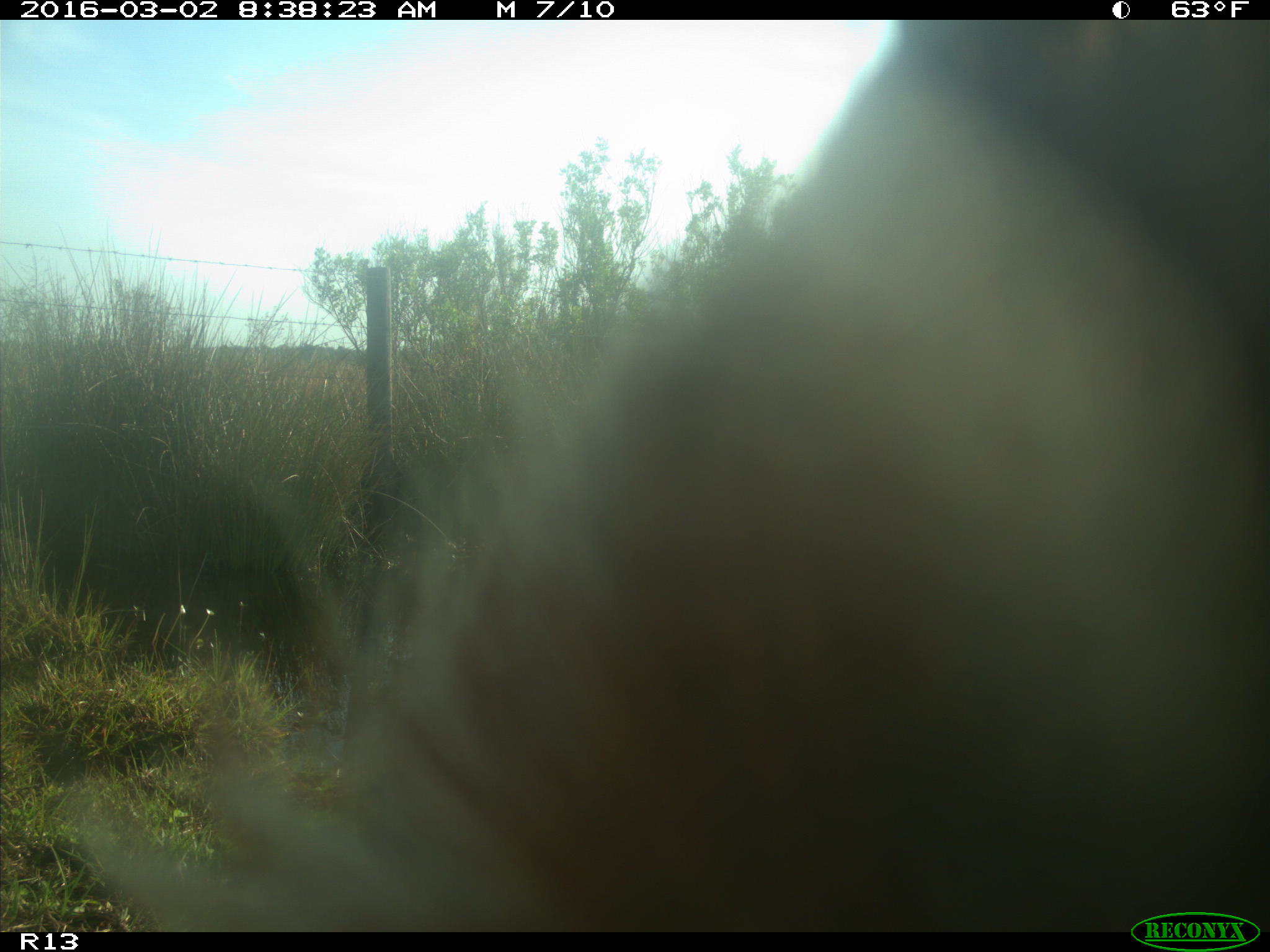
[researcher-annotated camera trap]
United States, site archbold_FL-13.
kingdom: Animalia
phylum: Chordata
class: Mammalia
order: Artiodactyla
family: Bovidae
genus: Bos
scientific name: Bos taurus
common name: domestic cow